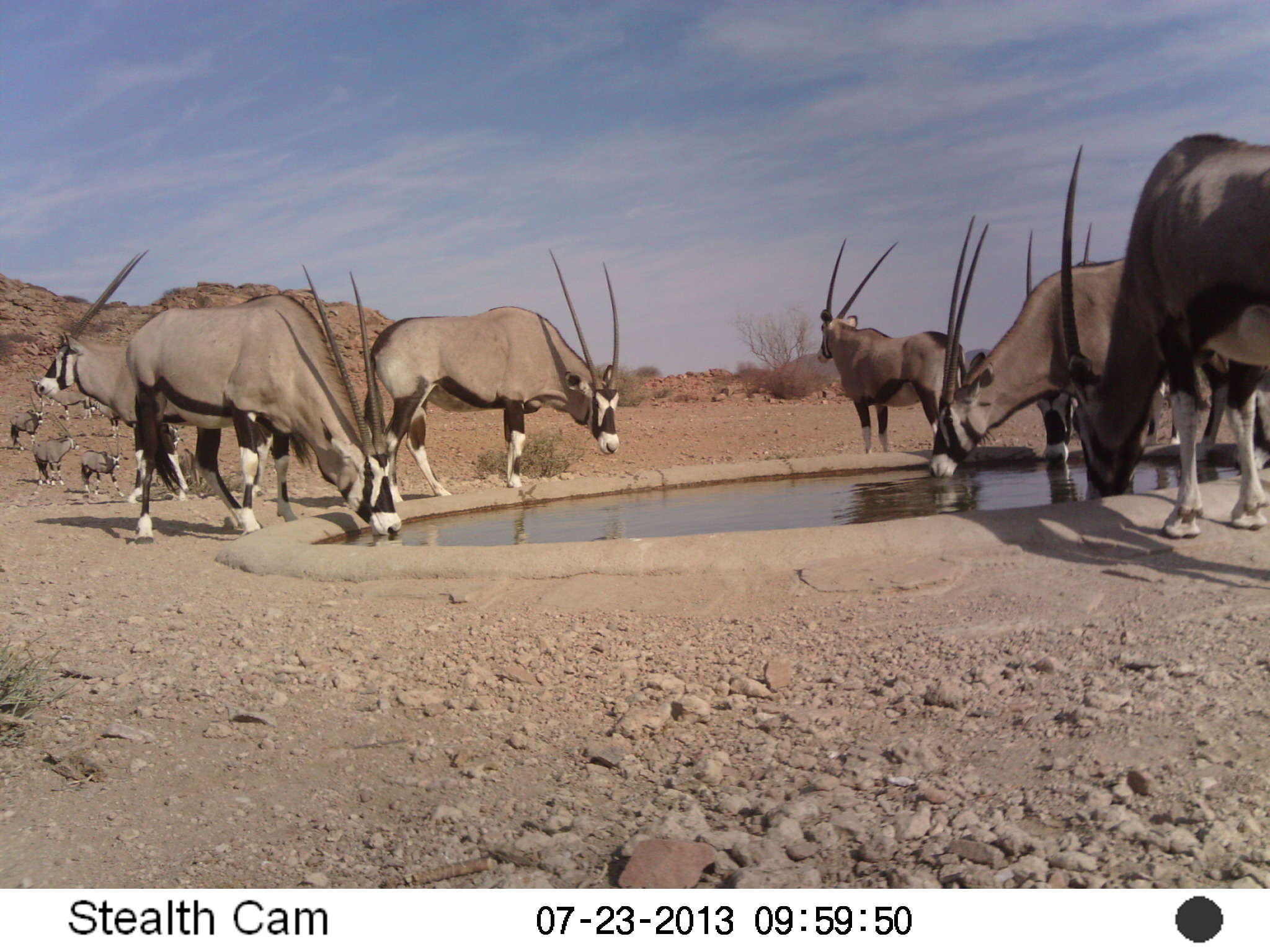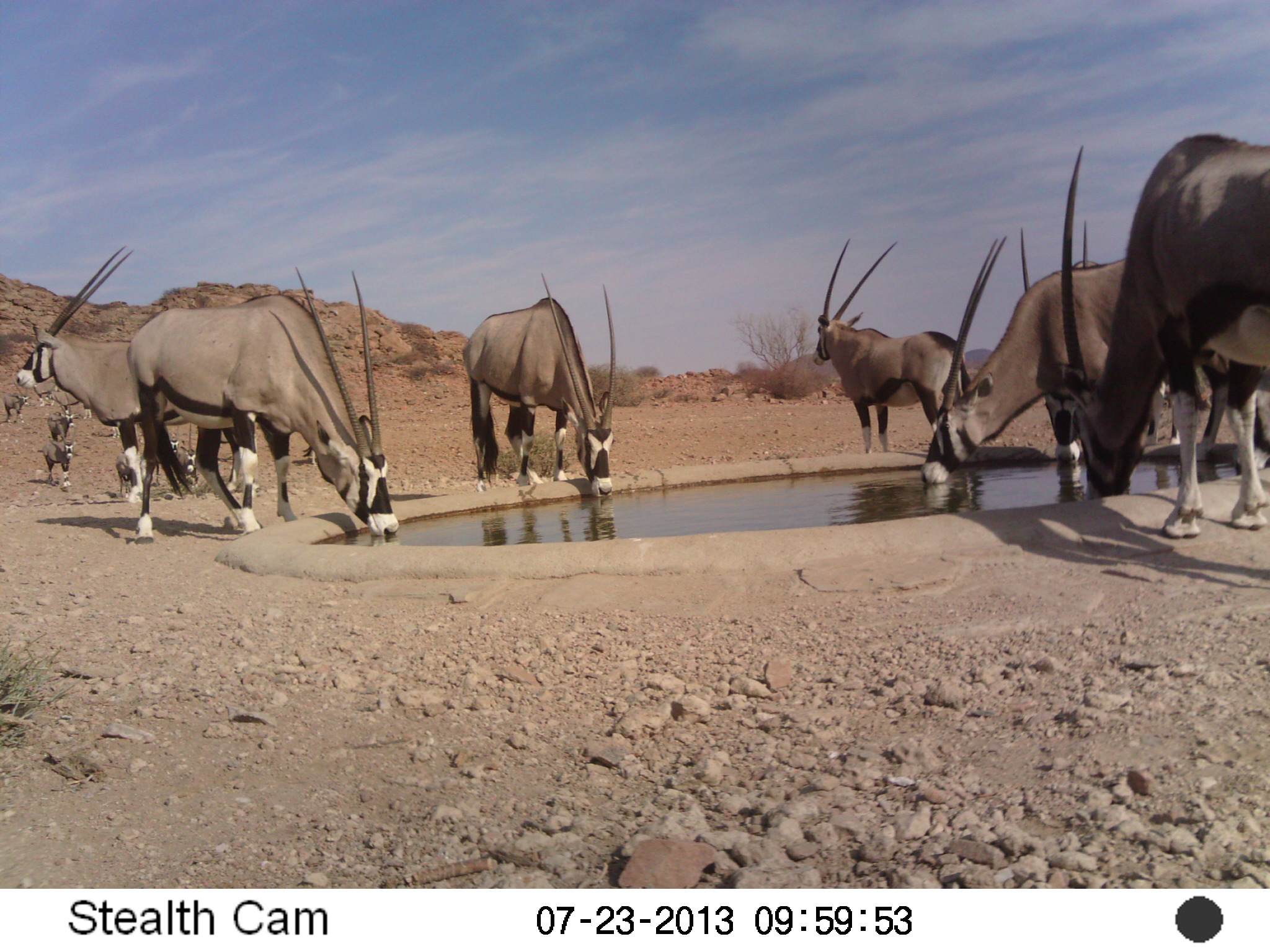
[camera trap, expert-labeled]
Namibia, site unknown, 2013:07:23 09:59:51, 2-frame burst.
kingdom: Animalia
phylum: Chordata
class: Mammalia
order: Artiodactyla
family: Bovidae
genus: Oryx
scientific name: Oryx gazella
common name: gemsbok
Oryx gazella (gemsbok).